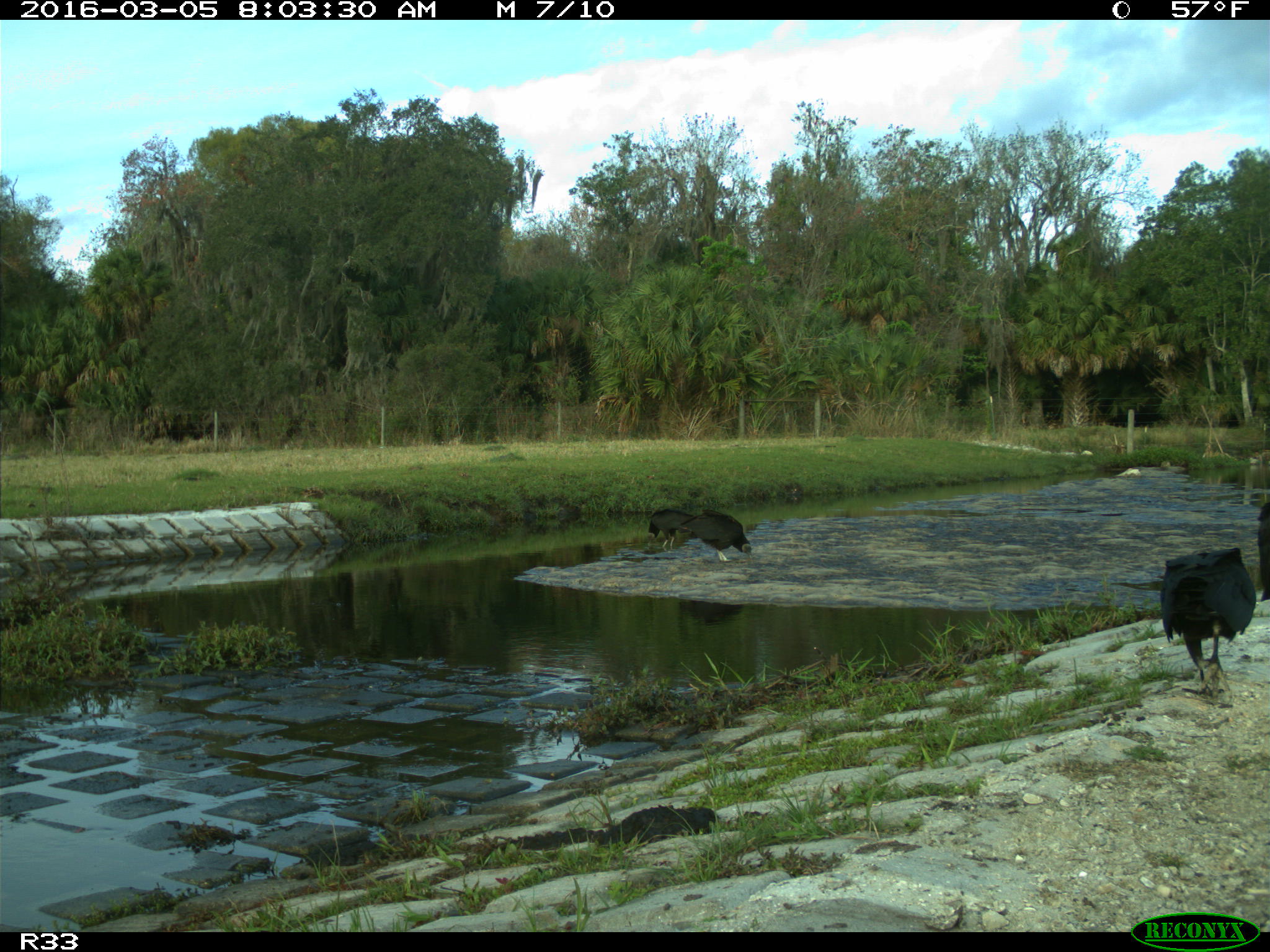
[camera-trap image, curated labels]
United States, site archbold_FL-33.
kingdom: Animalia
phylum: Chordata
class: Aves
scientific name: Aves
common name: birds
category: unidentified bird